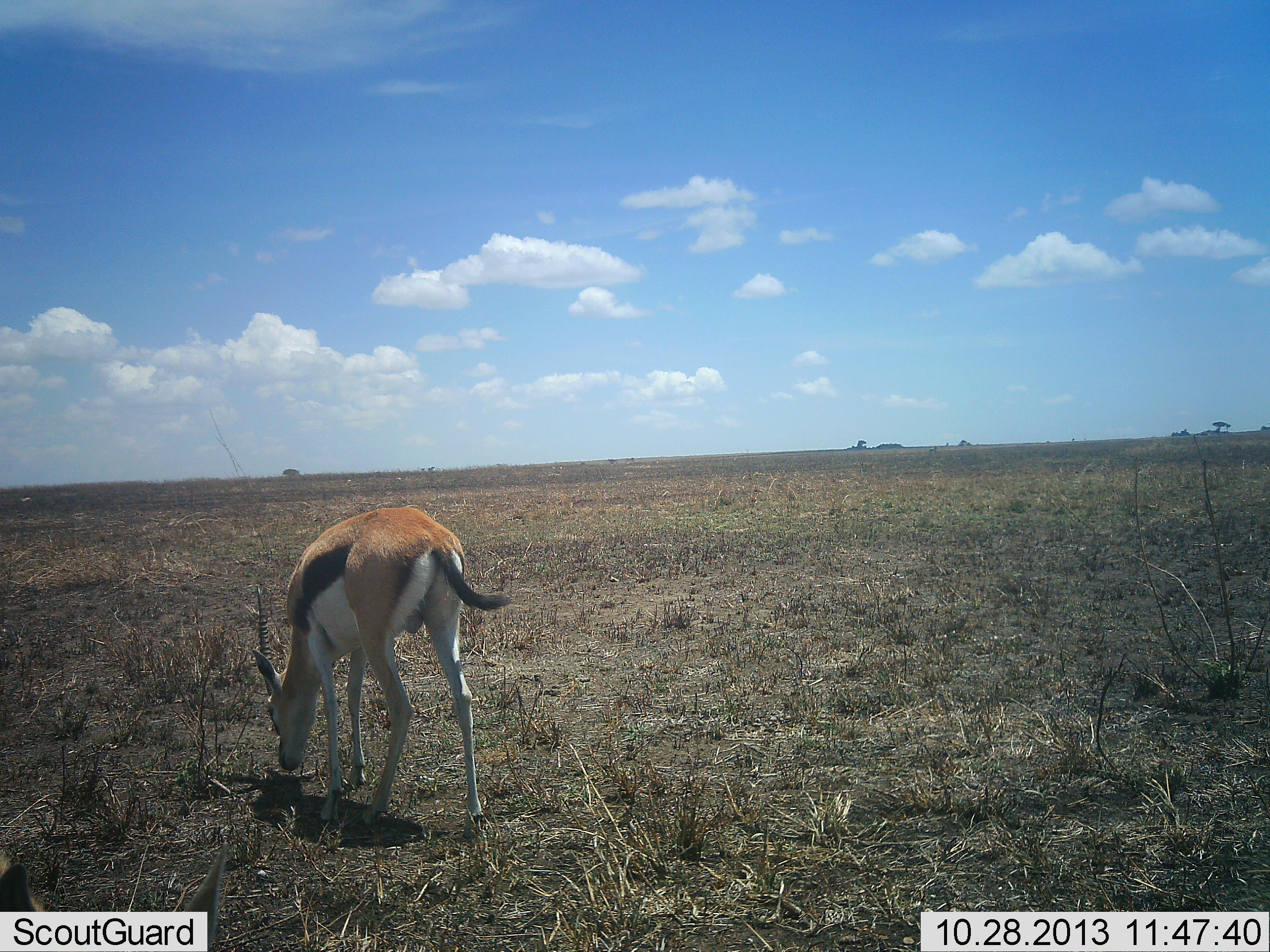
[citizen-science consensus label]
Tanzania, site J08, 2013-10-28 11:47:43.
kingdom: Animalia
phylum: Chordata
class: Mammalia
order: Artiodactyla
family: Bovidae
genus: Eudorcas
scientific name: Eudorcas thomsonii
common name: thomson's gazelle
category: gazellethomsons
Gazellethomsons (thomson's gazelle) (Eudorcas thomsonii), count 1. Behavior (volunteer vote fractions): standing 30%, resting 10%, moving 10%, interacting 0%. Young present (vote fraction): 0%. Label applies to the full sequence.